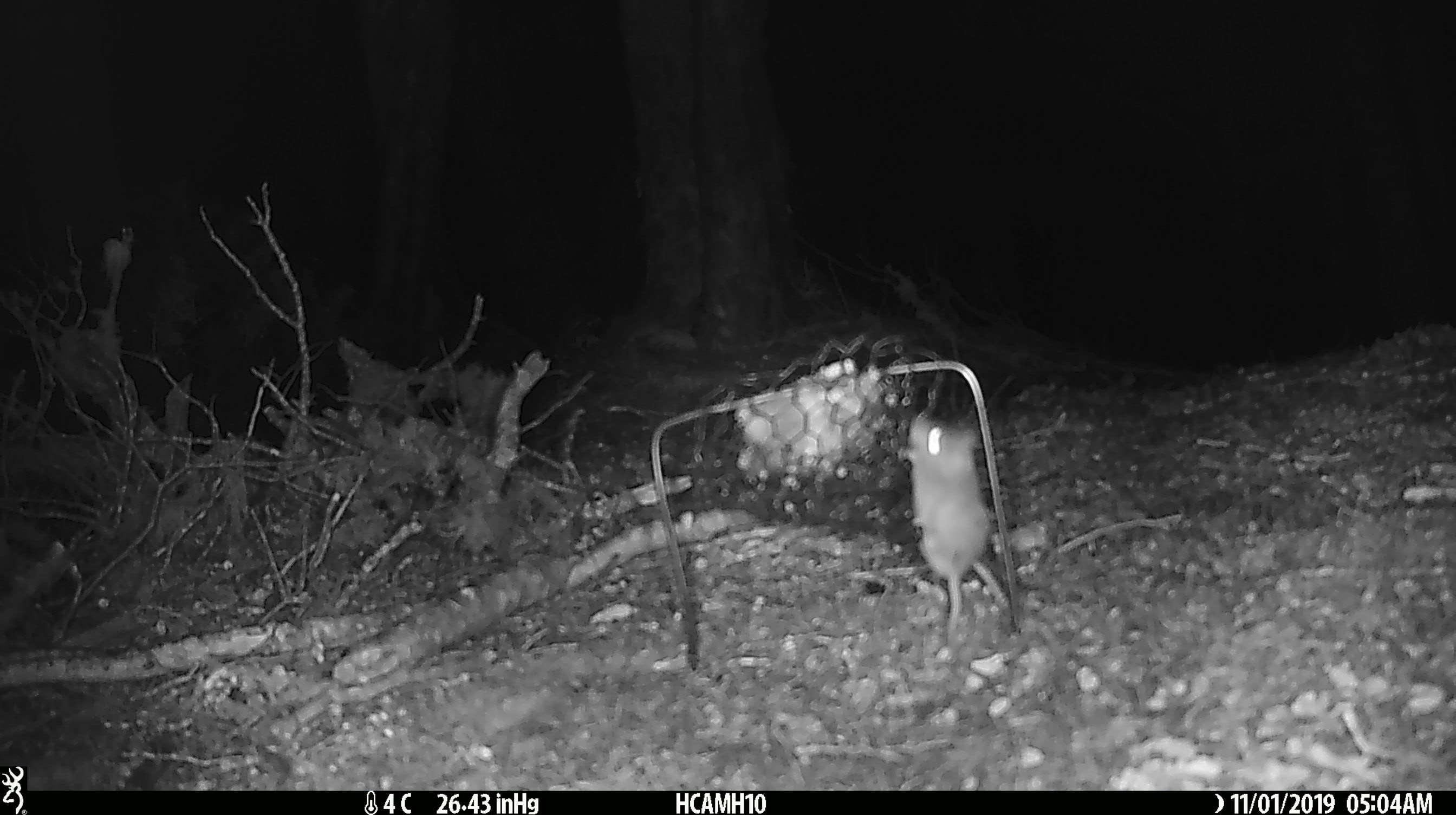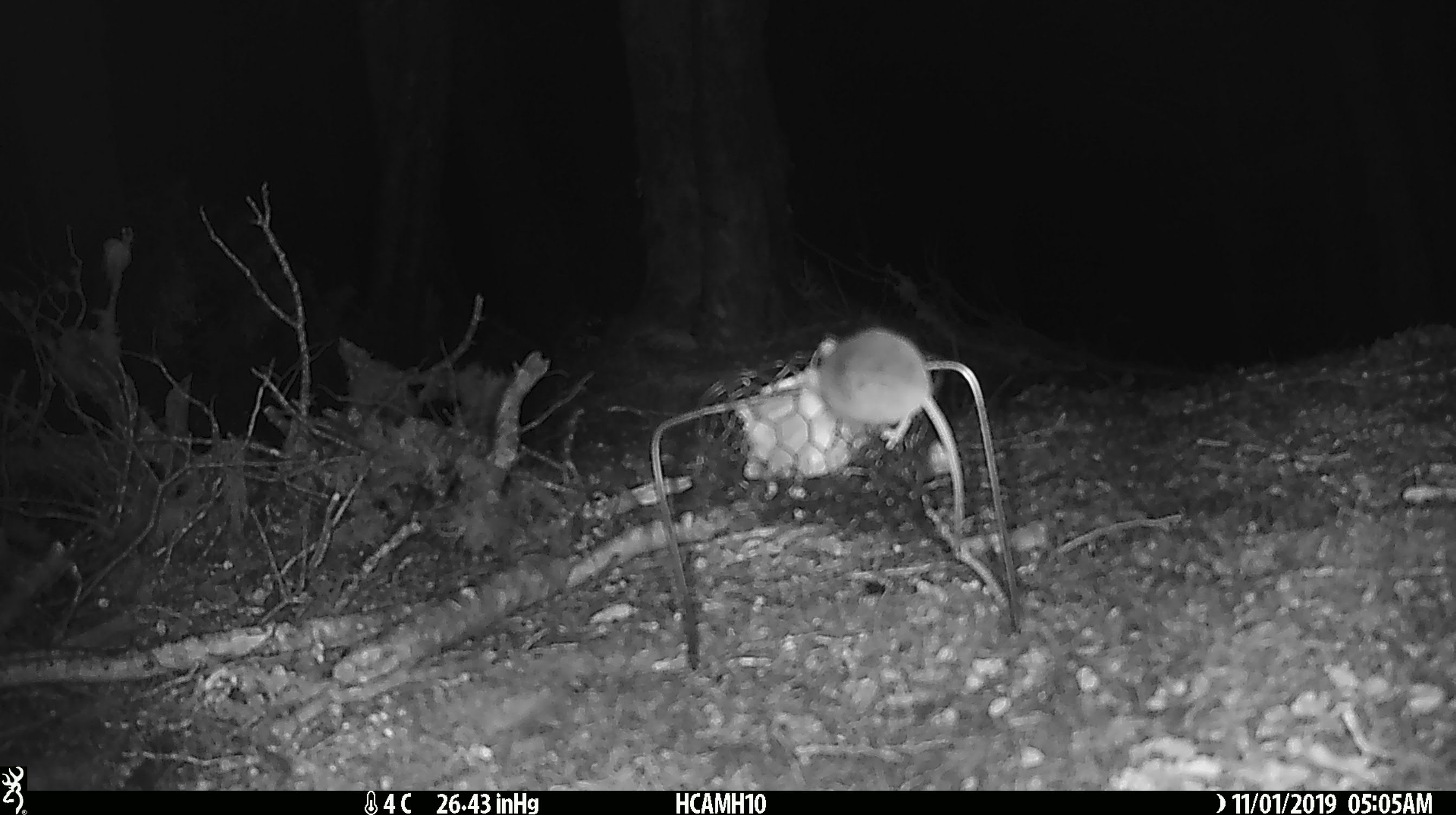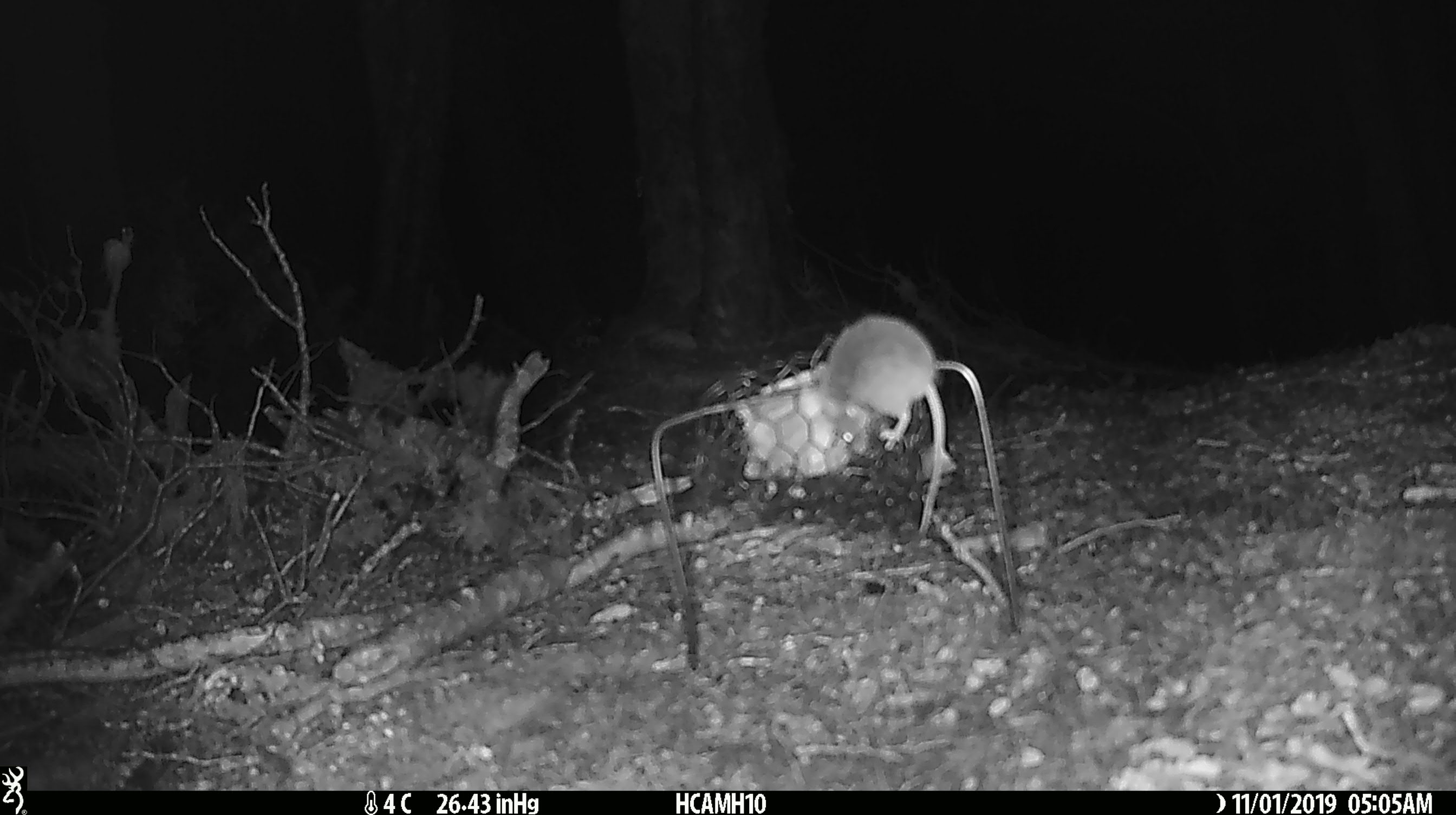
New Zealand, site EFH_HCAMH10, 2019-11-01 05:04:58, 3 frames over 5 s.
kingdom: Animalia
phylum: Chordata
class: Mammalia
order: Rodentia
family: Muridae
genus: Mus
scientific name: Mus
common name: mouse